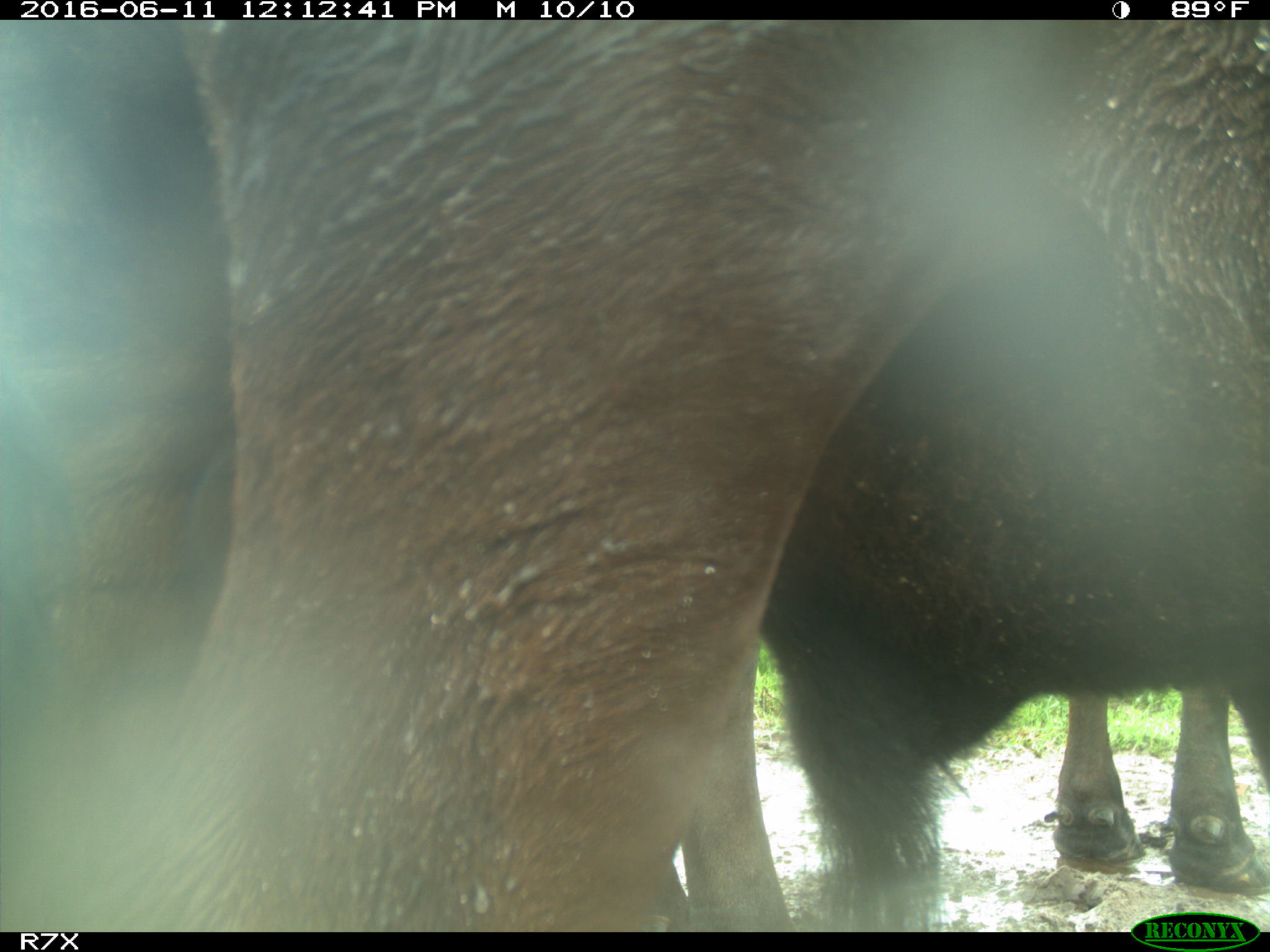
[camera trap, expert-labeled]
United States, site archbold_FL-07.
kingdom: Animalia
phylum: Chordata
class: Mammalia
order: Artiodactyla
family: Bovidae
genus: Bos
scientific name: Bos taurus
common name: domestic cow